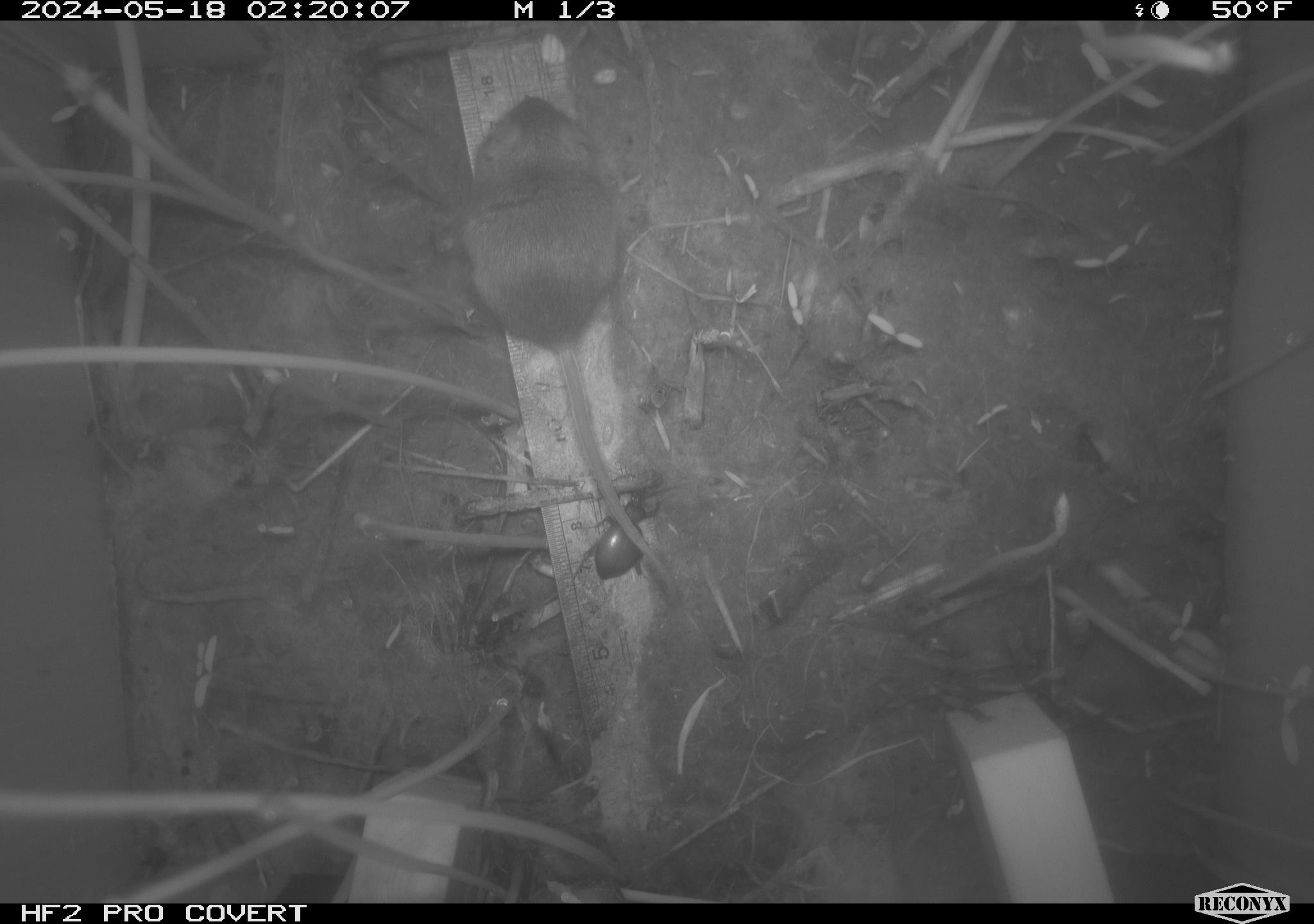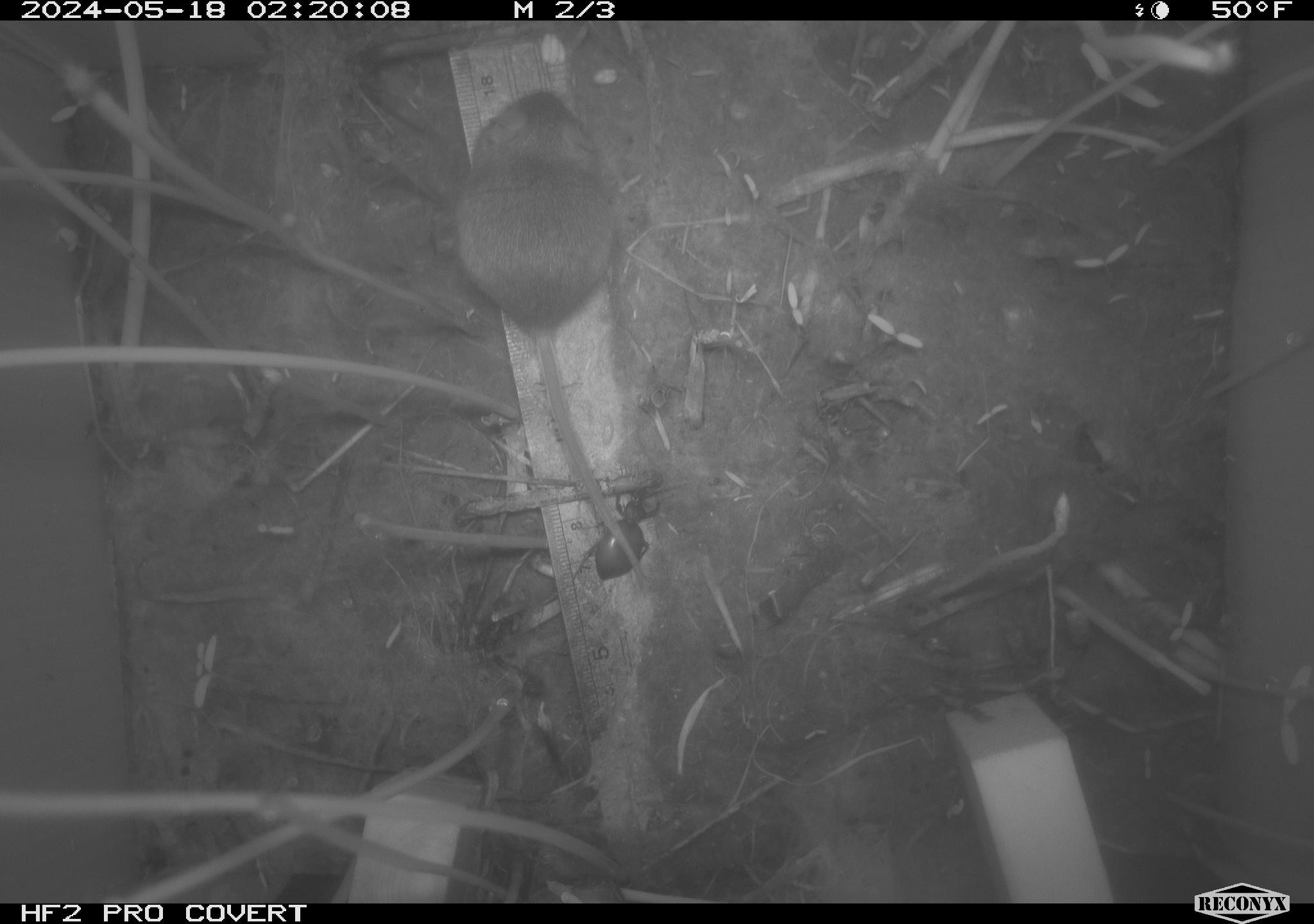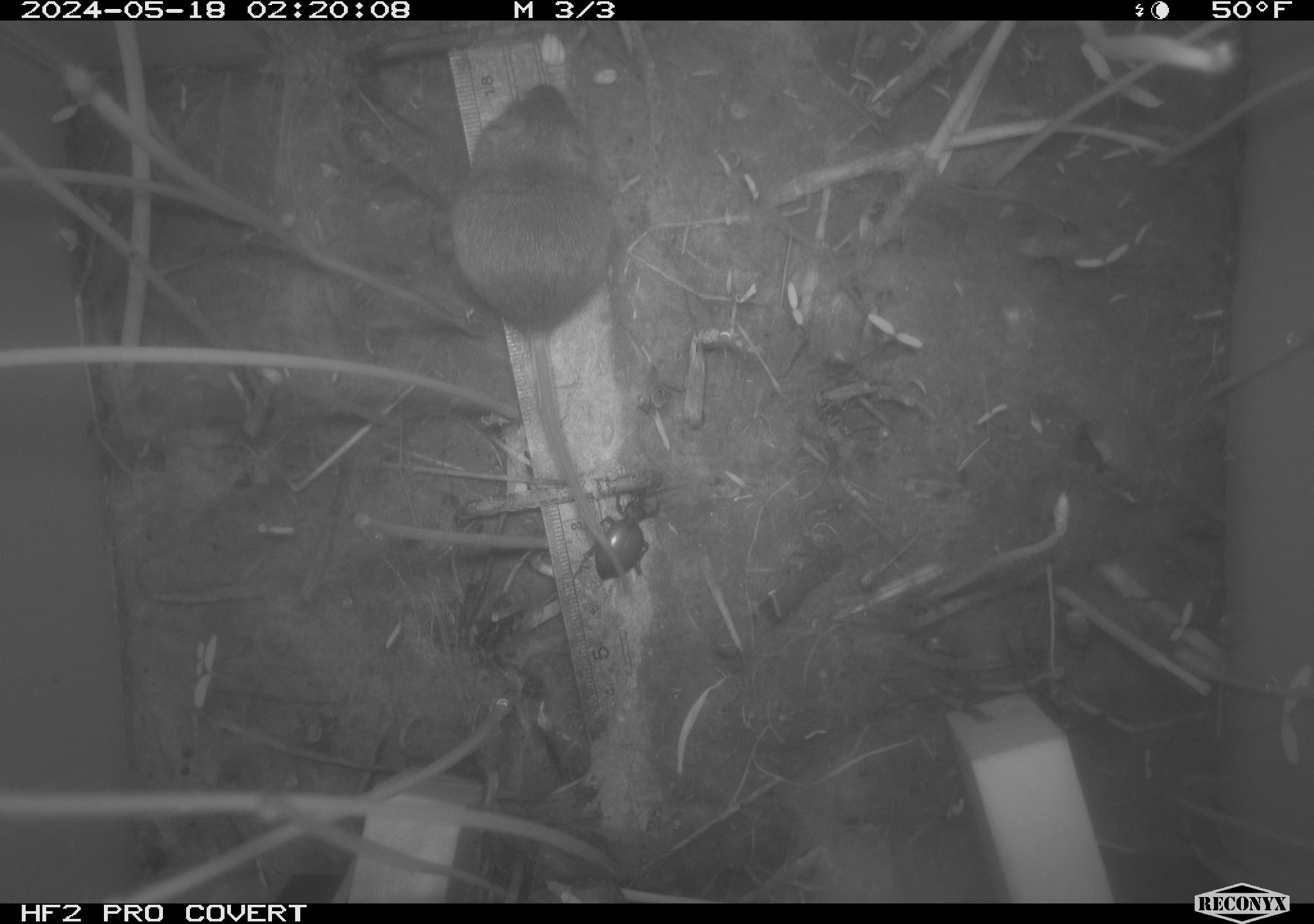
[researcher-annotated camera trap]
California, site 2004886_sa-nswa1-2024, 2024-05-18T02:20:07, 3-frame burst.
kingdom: Animalia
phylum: Chordata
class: Mammalia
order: Rodentia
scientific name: Rodentia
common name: mouse species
Mouse species (Rodentia).